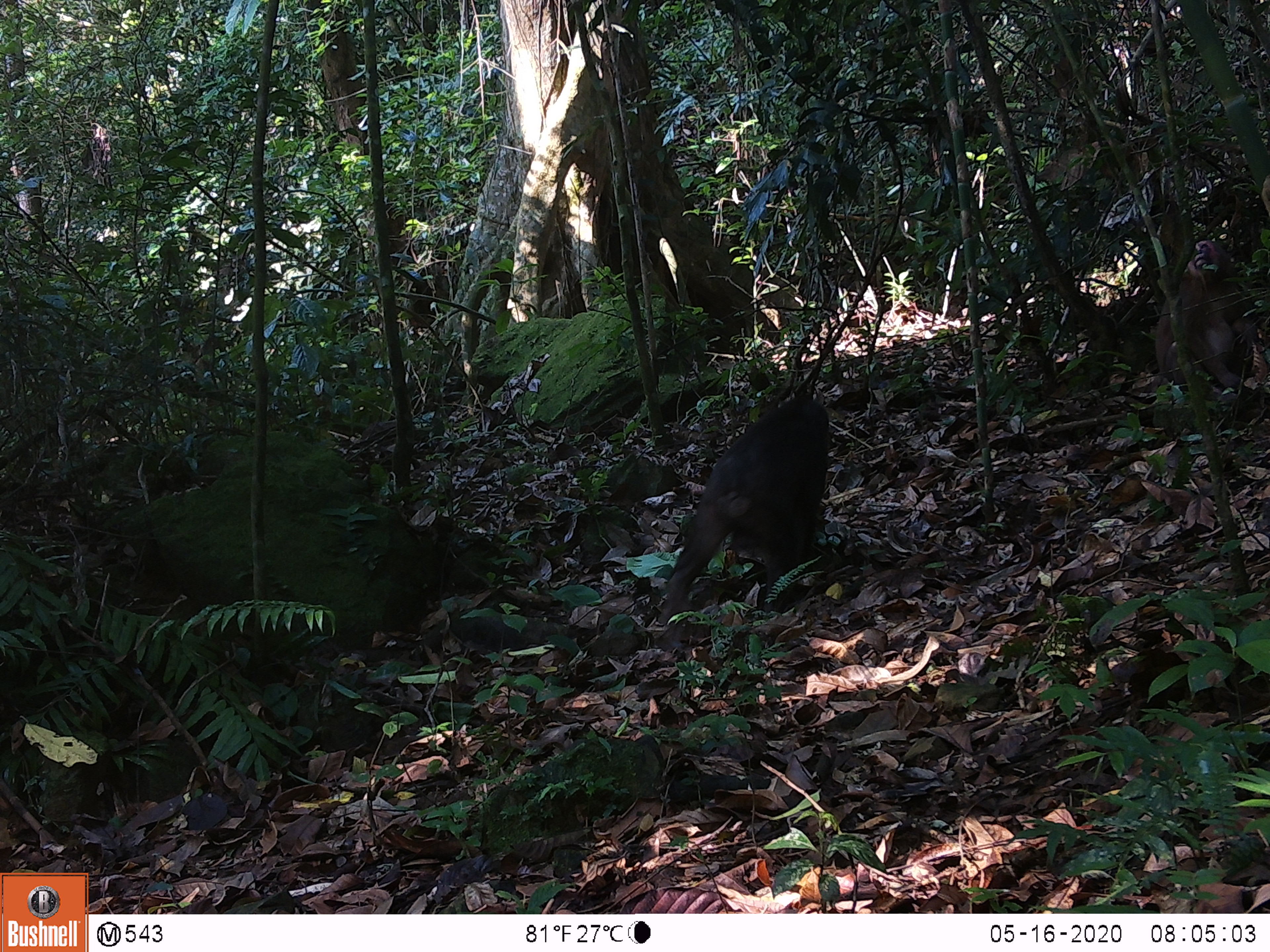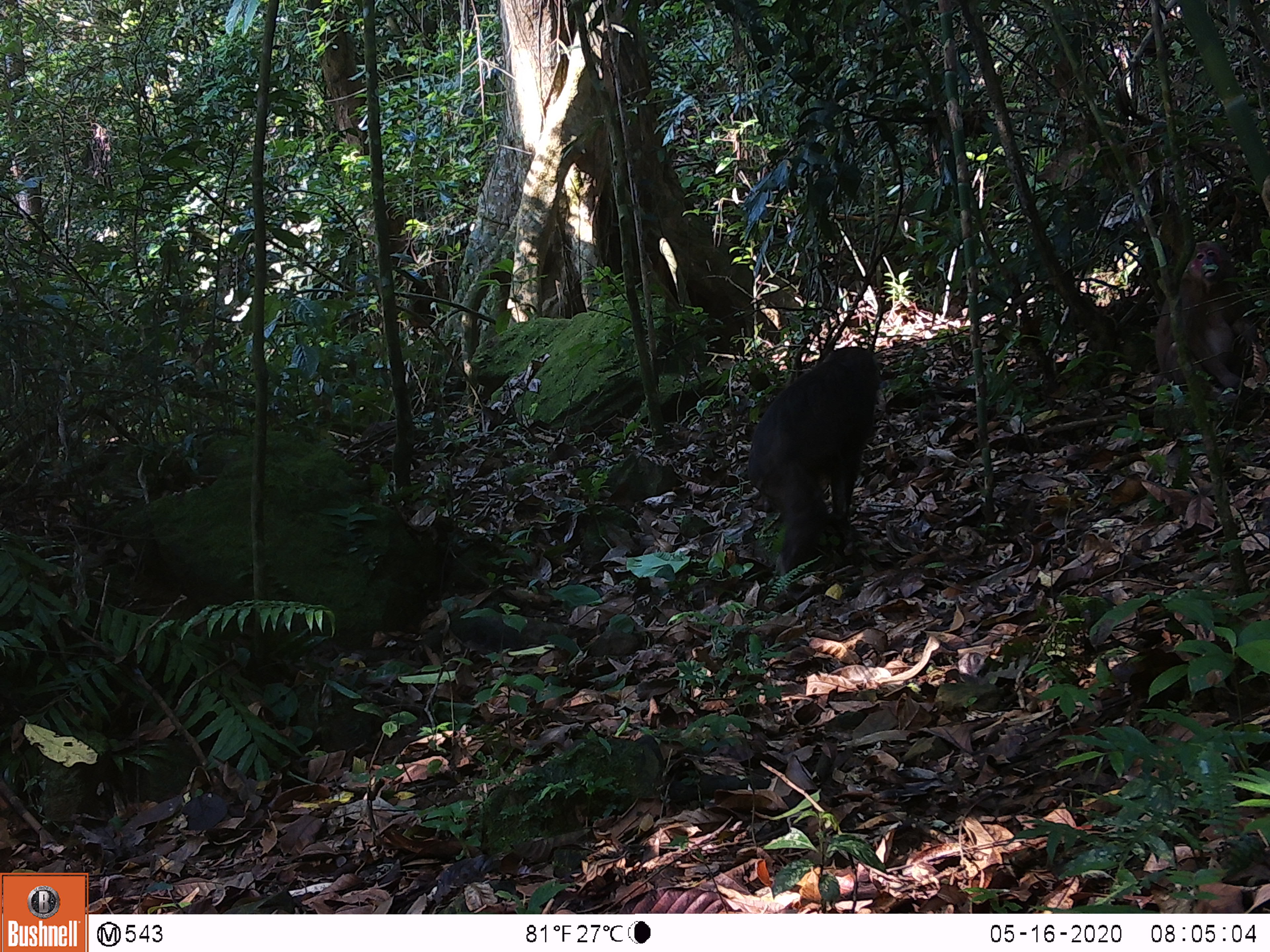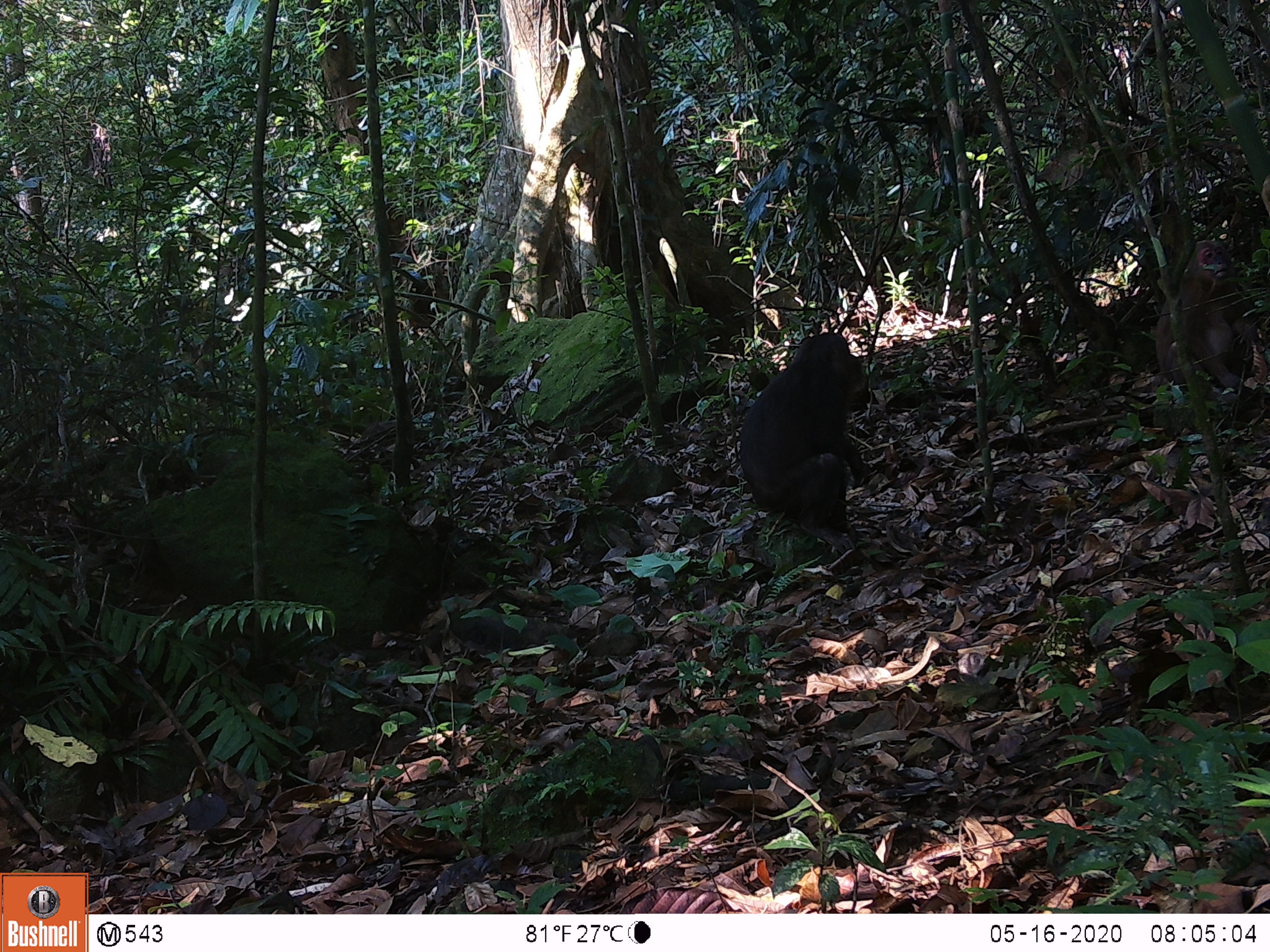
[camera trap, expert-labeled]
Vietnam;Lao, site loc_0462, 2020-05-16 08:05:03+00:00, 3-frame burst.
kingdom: Animalia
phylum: Chordata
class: Mammalia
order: Primates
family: Cercopithecidae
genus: Macaca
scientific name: Macaca arctoides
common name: stump-tailed macaque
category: stump tailed macaque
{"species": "stump tailed macaque (stump-tailed macaque) (Macaca arctoides)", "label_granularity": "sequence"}